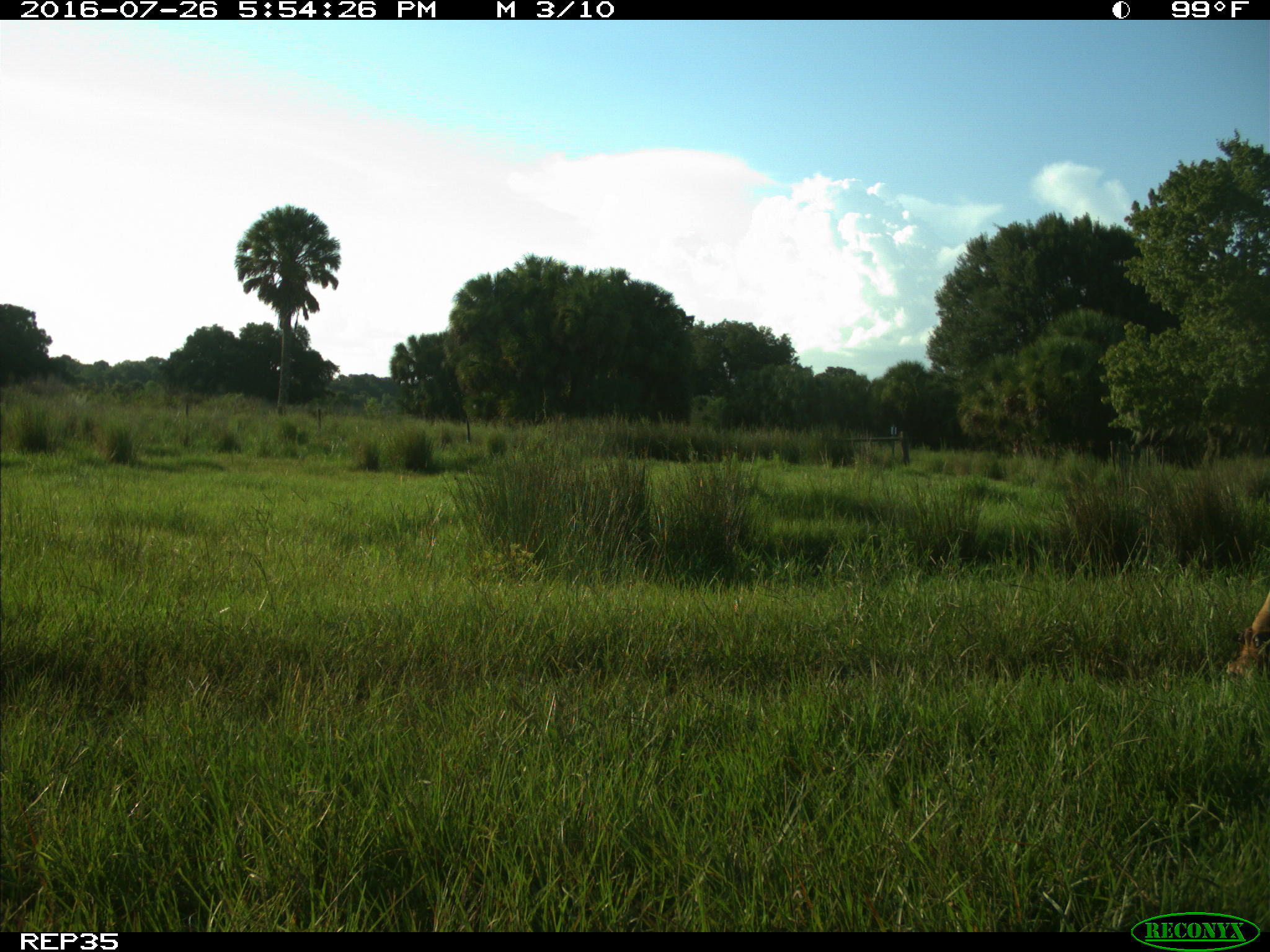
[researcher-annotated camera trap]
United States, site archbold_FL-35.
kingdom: Animalia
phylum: Chordata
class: Mammalia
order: Artiodactyla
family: Bovidae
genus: Bos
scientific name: Bos taurus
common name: domestic cow